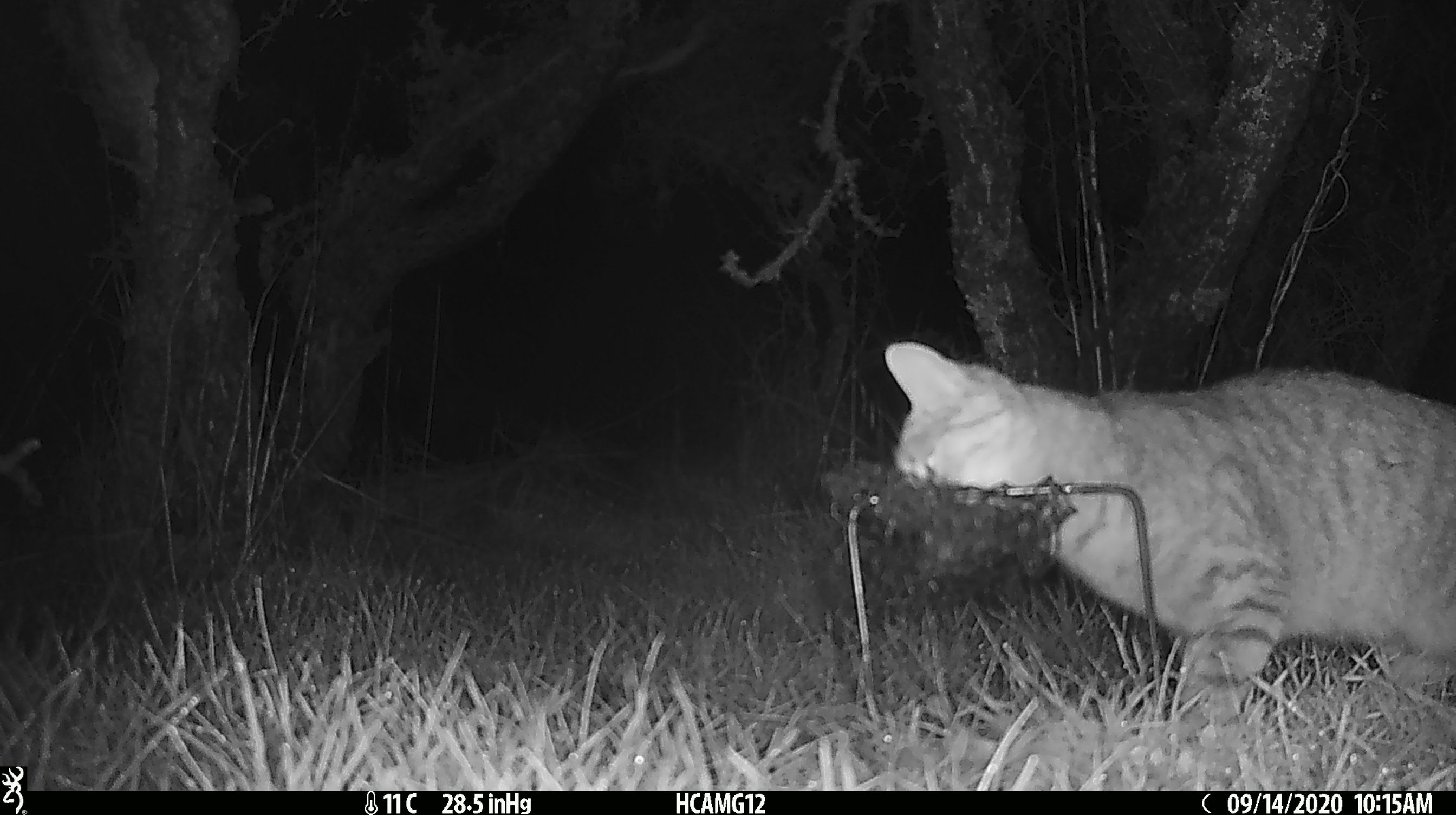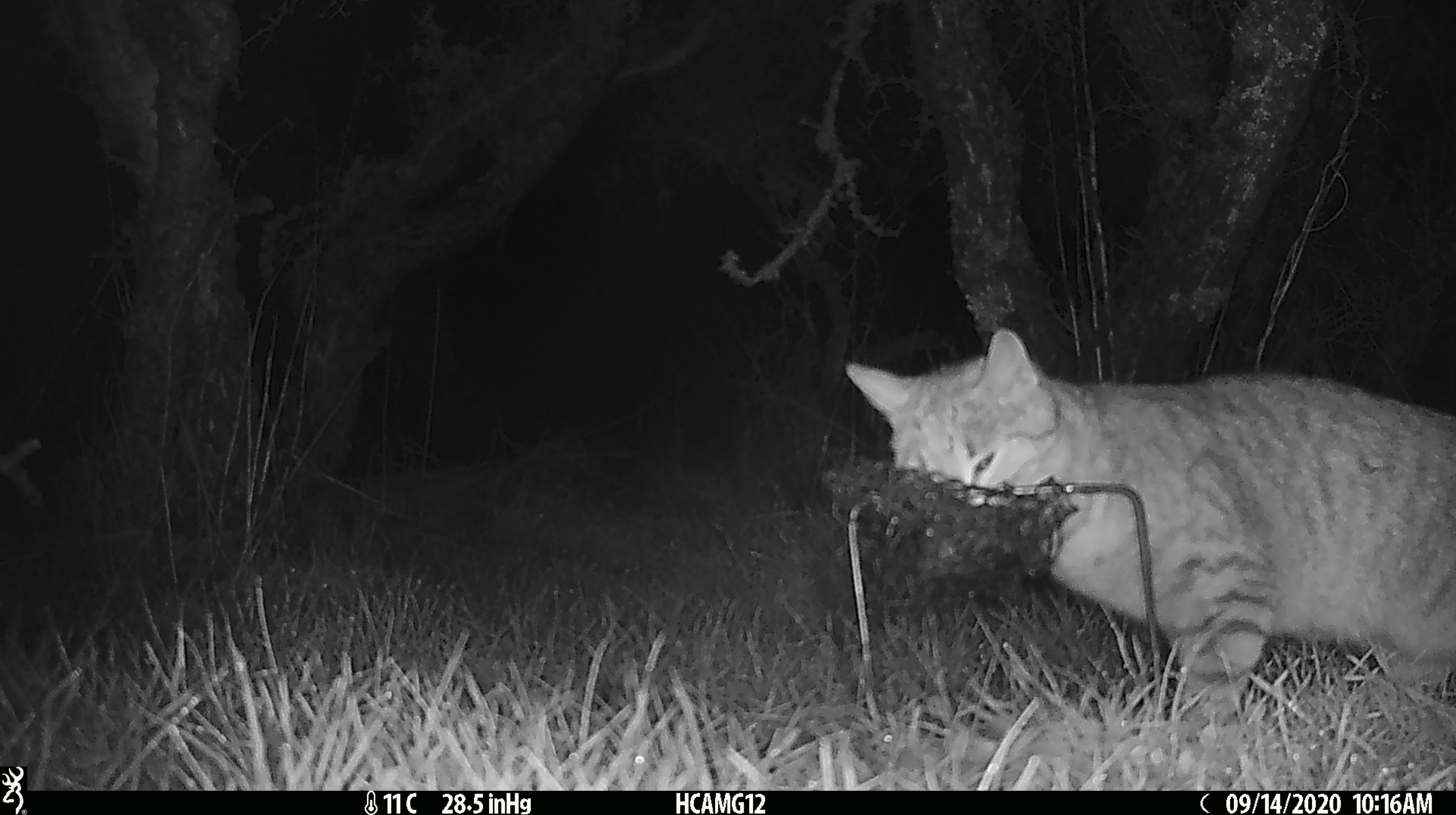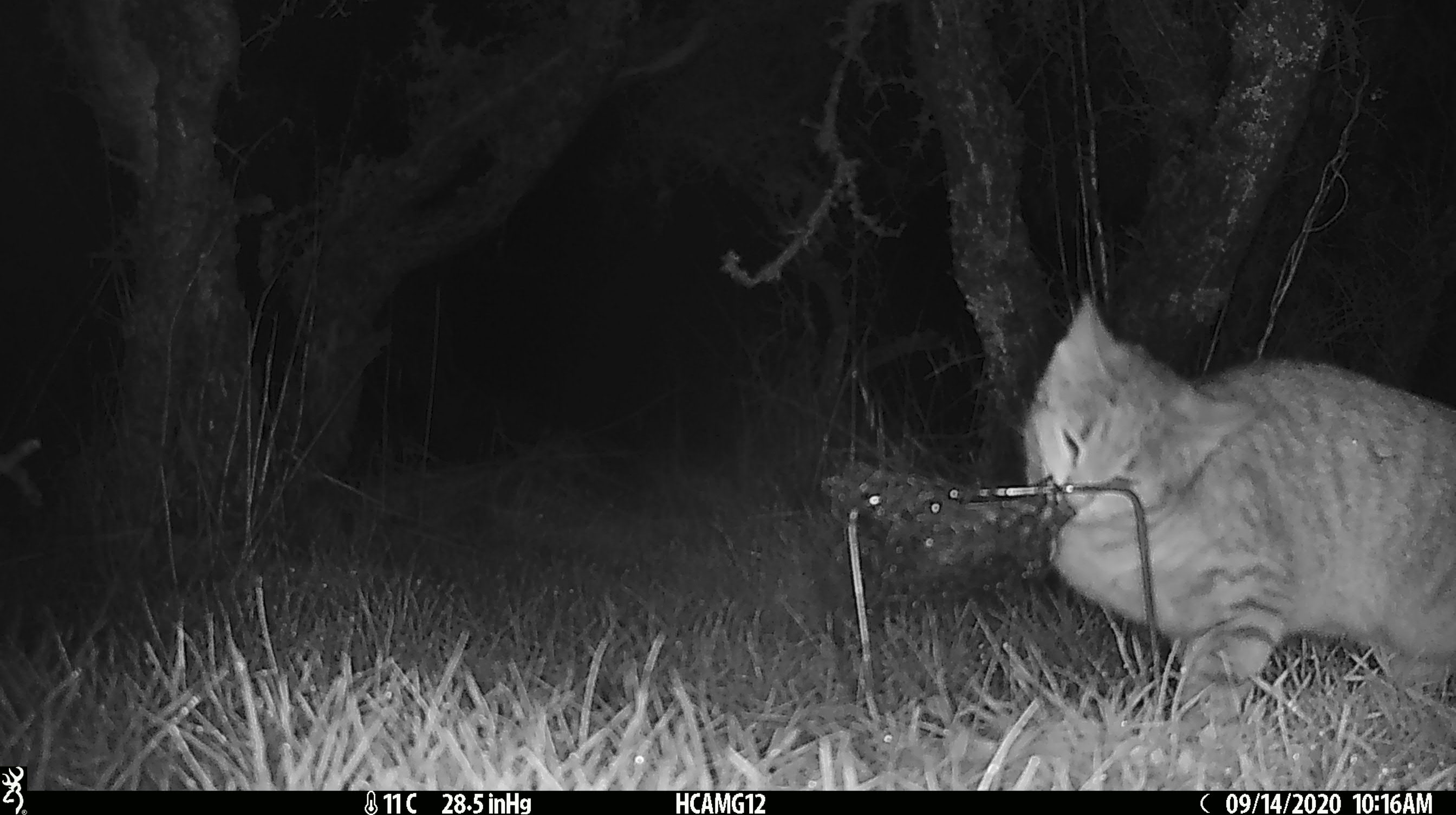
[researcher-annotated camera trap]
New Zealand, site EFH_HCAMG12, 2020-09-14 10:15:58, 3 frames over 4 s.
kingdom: Animalia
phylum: Chordata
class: Mammalia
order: Carnivora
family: Felidae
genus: Felis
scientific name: Felis catus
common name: domestic cat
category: cat